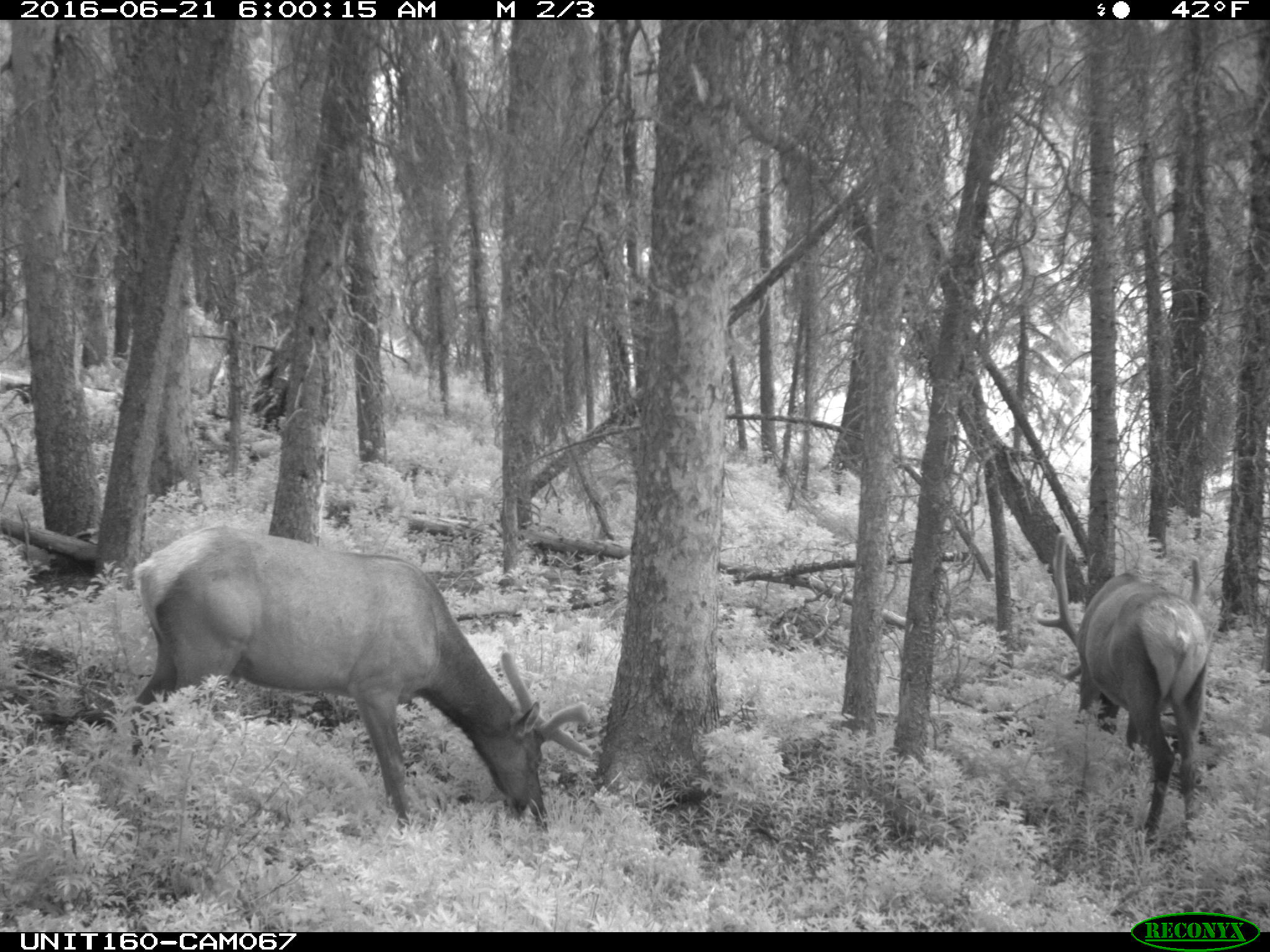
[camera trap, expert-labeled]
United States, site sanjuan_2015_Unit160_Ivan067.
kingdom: Animalia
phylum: Chordata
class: Mammalia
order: Artiodactyla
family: Cervidae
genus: Cervus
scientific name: Cervus elaphus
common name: red deer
Cervus elaphus (red deer).